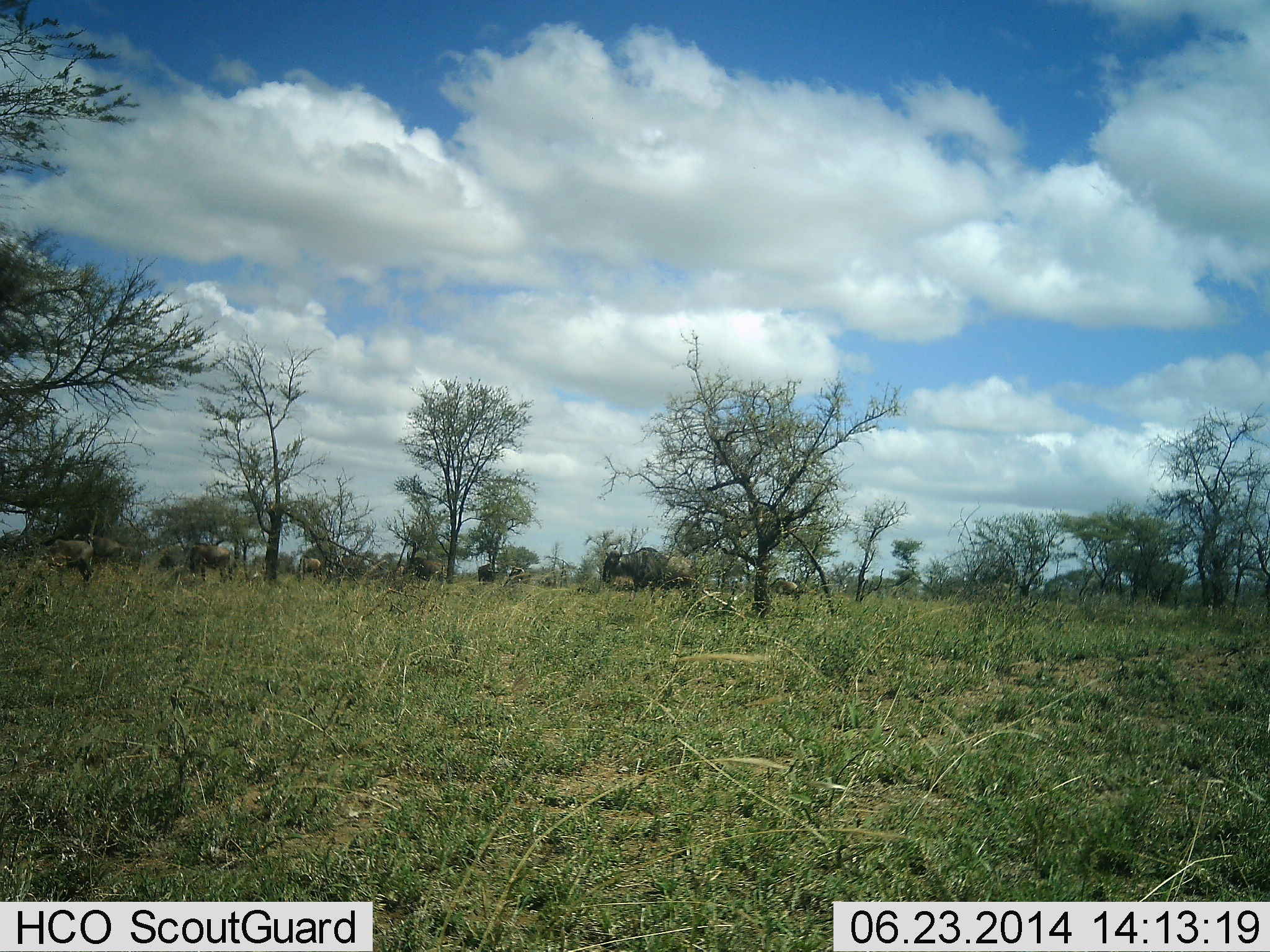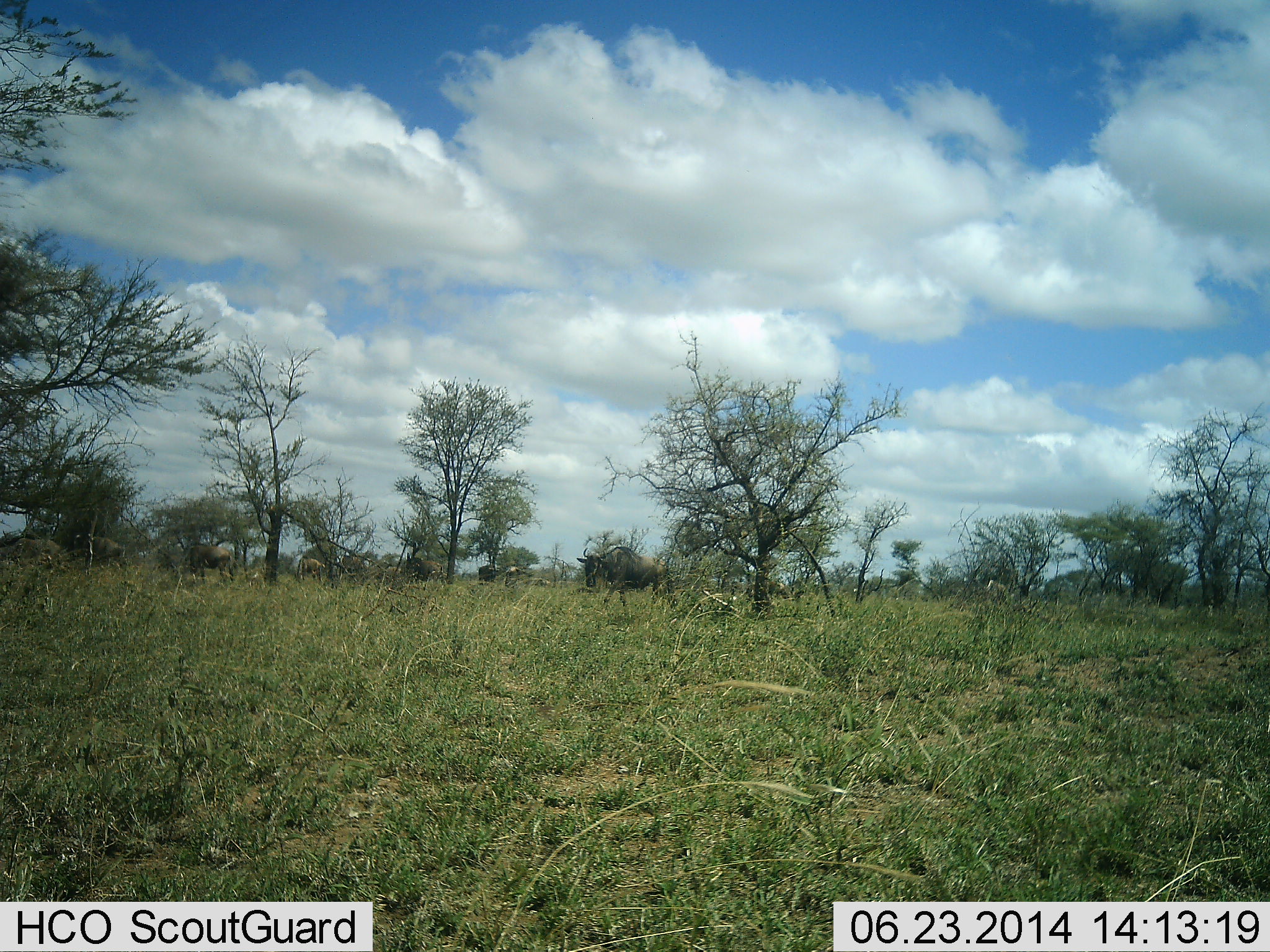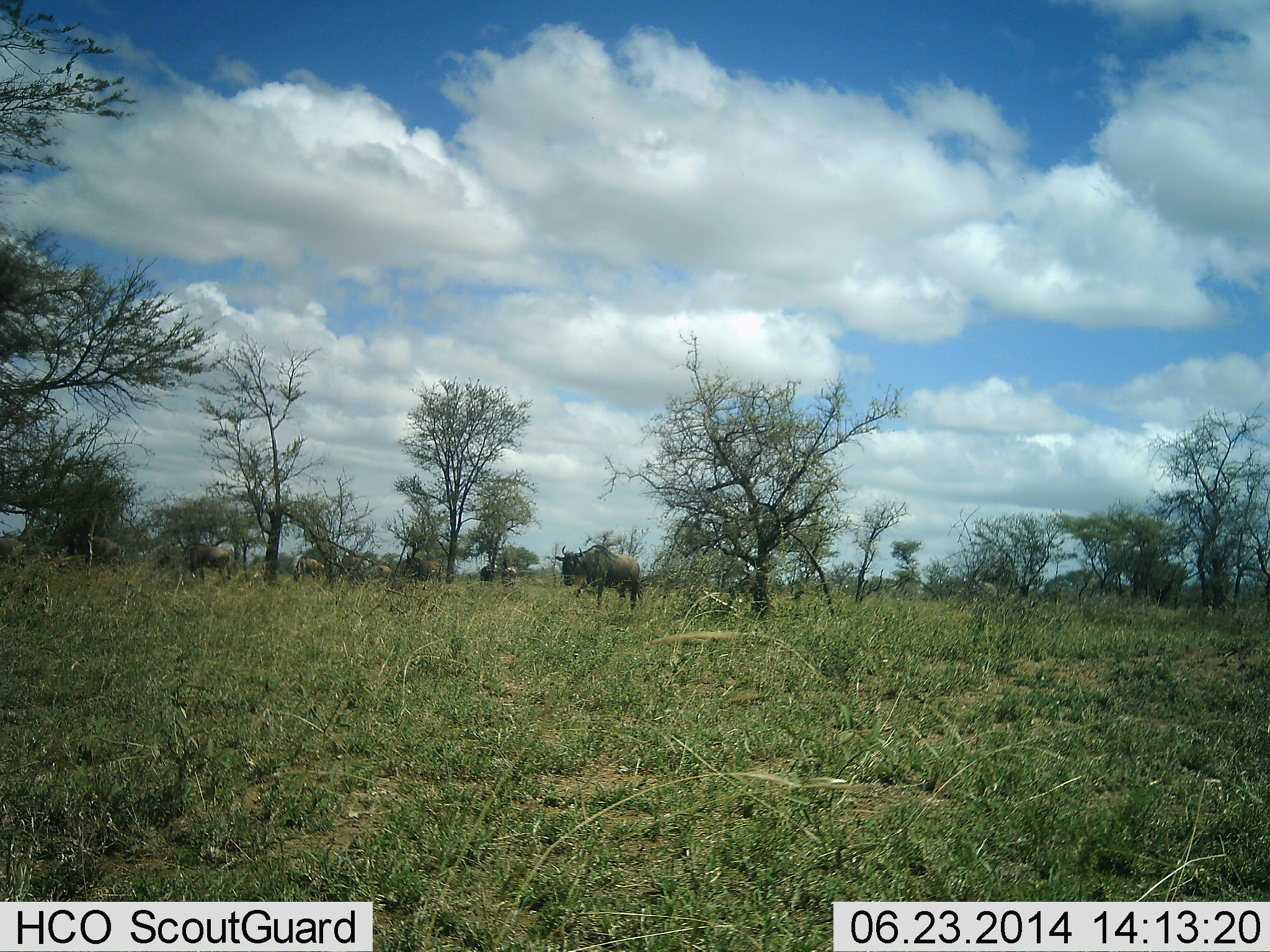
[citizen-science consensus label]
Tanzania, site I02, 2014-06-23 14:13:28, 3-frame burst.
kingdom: Animalia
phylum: Chordata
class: Mammalia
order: Artiodactyla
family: Bovidae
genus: Connochaetes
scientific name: Connochaetes taurinus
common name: blue wildebeest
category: wildebeest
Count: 10.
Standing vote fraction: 50%.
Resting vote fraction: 0%.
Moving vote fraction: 90%.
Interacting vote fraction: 0%.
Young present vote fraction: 0%.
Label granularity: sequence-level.